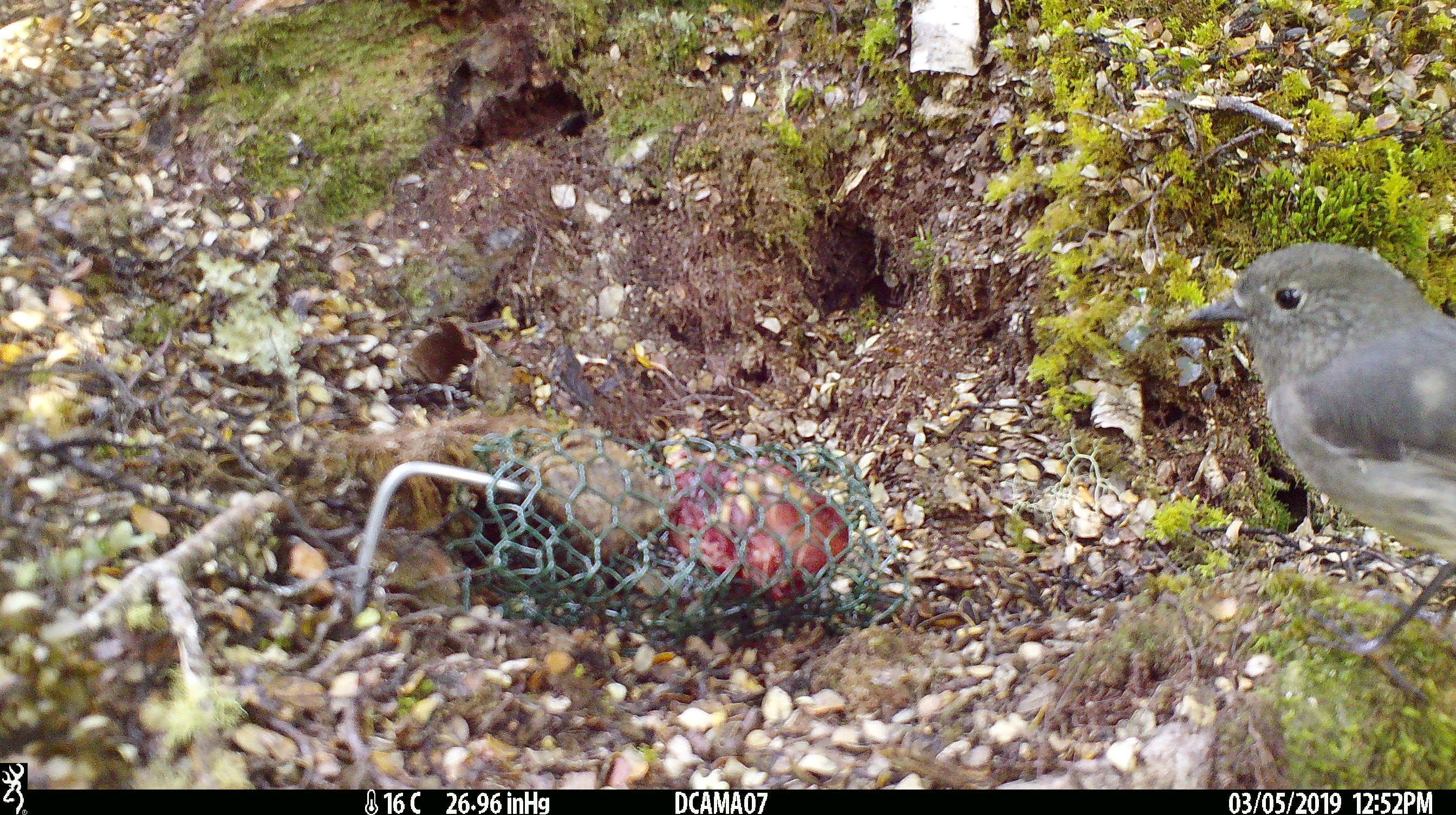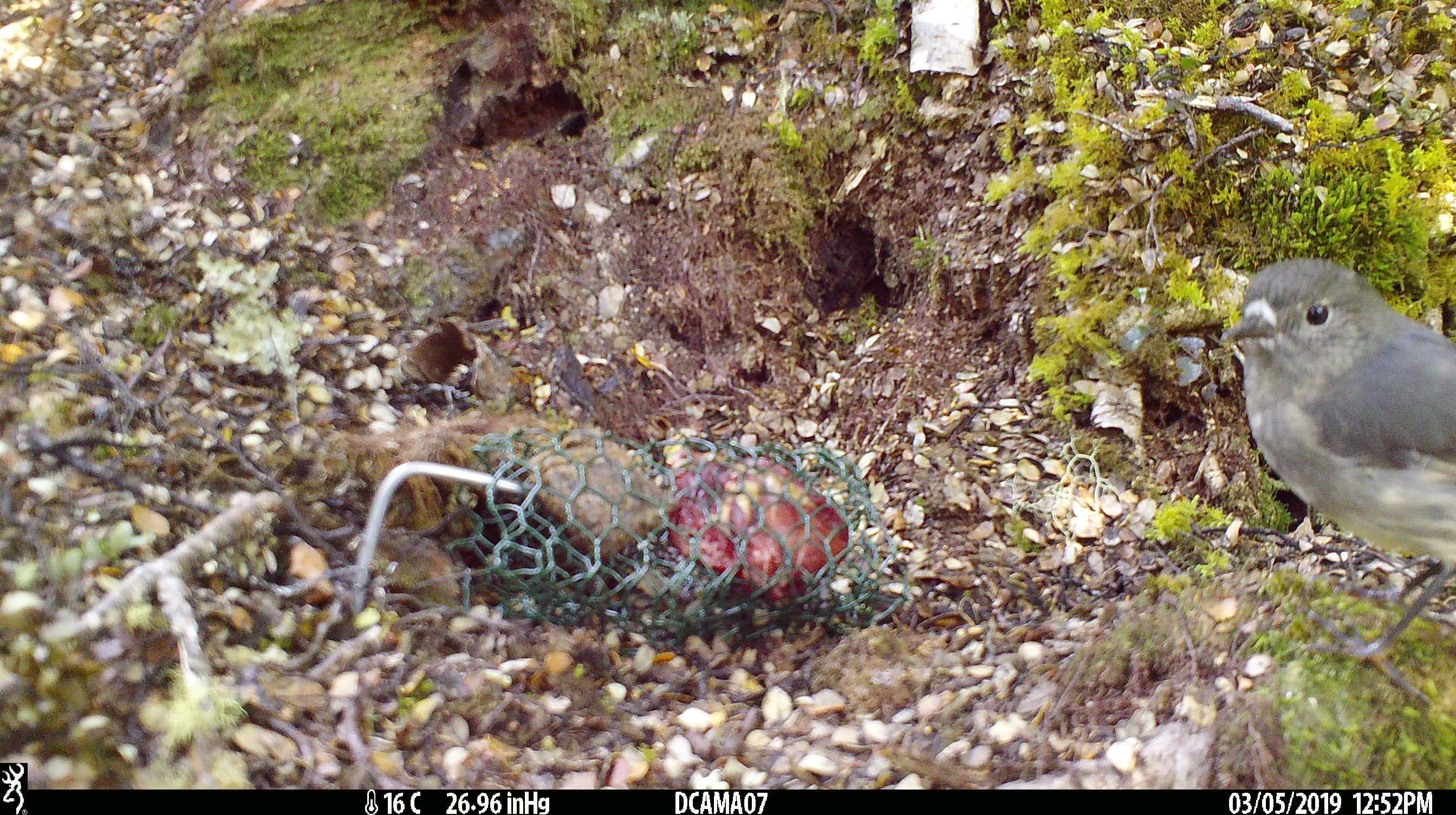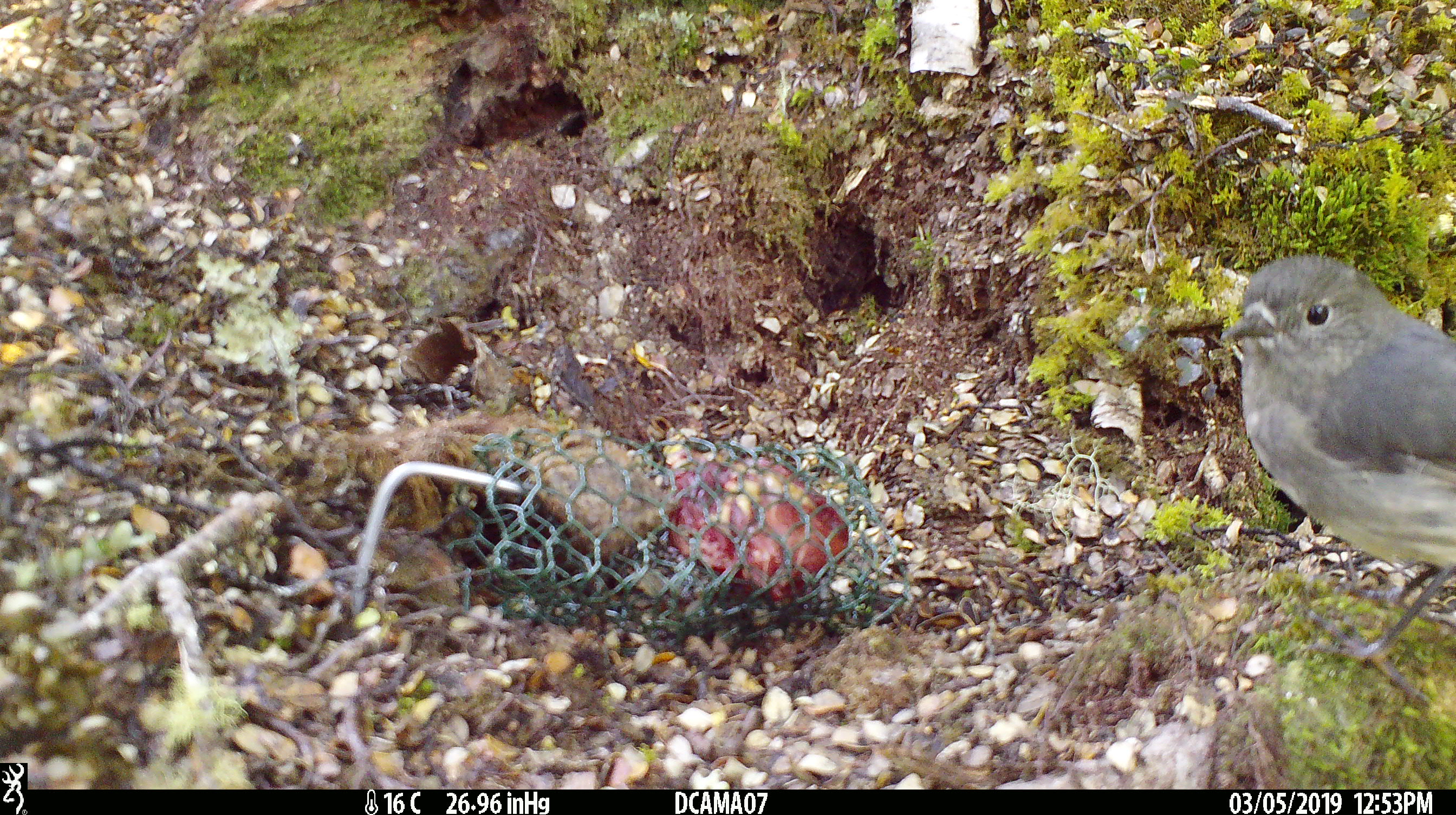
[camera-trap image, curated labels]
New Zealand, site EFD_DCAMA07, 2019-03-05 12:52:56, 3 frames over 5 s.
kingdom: Animalia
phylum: Chordata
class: Aves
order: Passeriformes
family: Petroicidae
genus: Petroica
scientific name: Petroica australis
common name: new zealand robin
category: robin